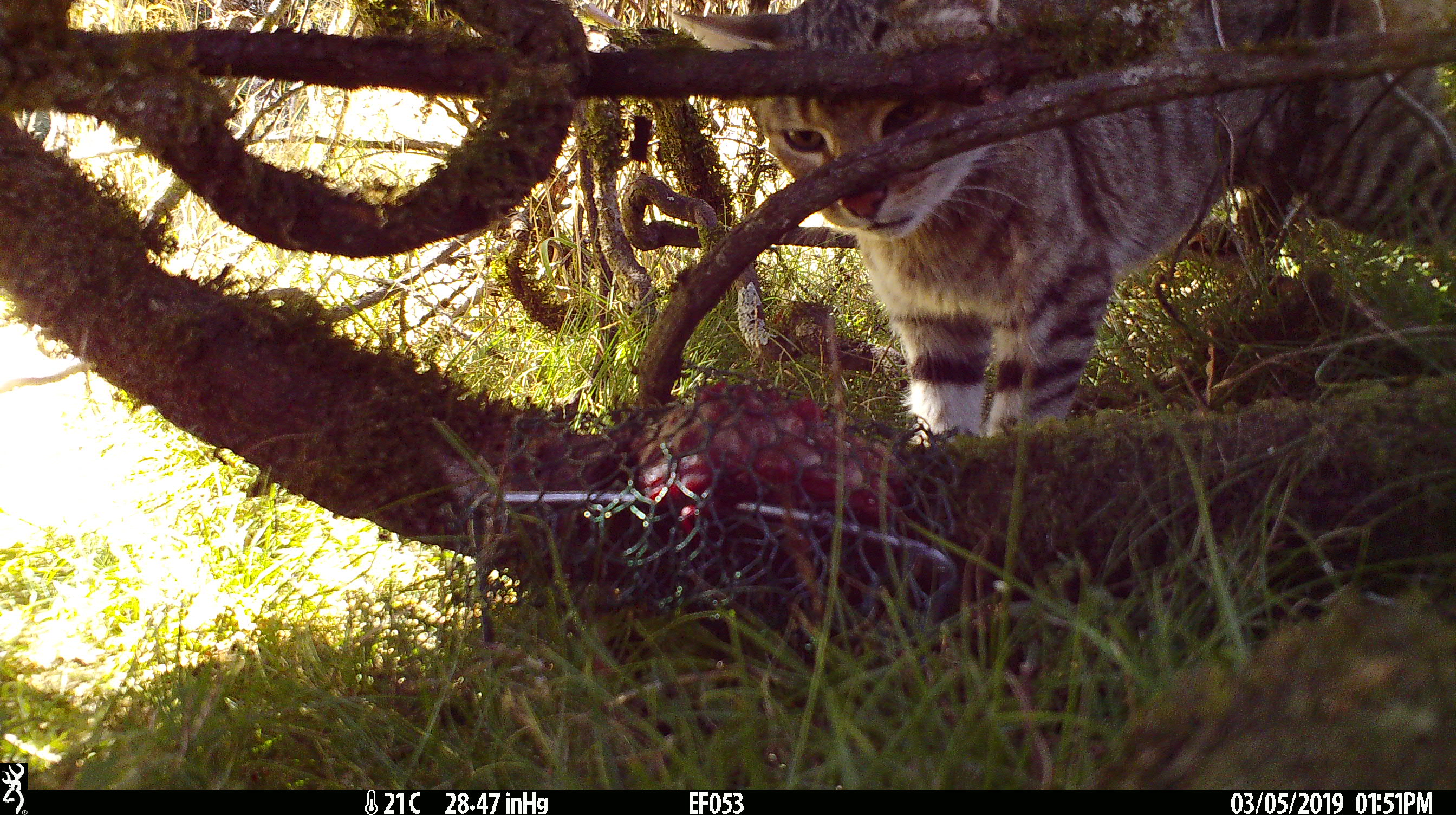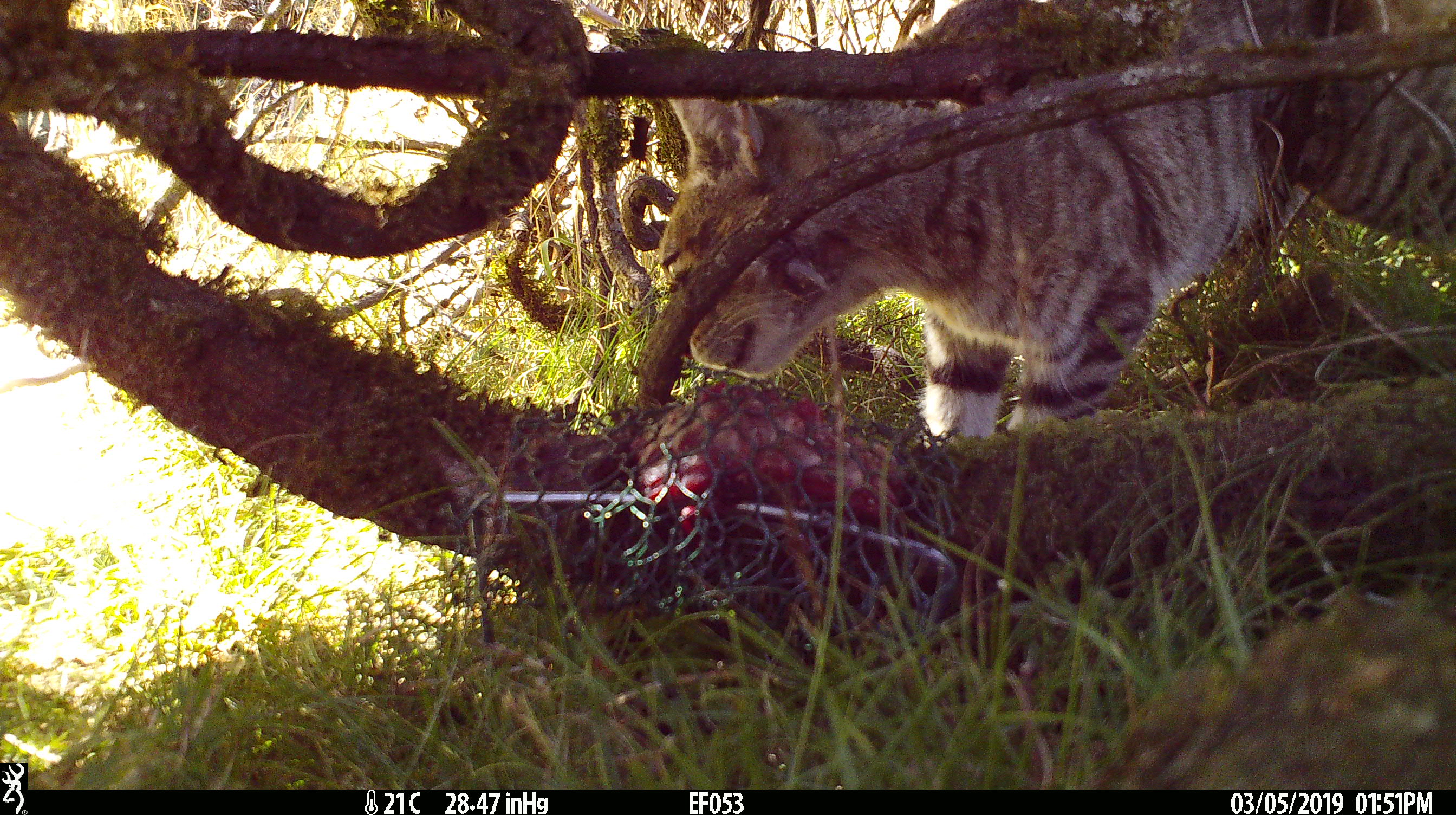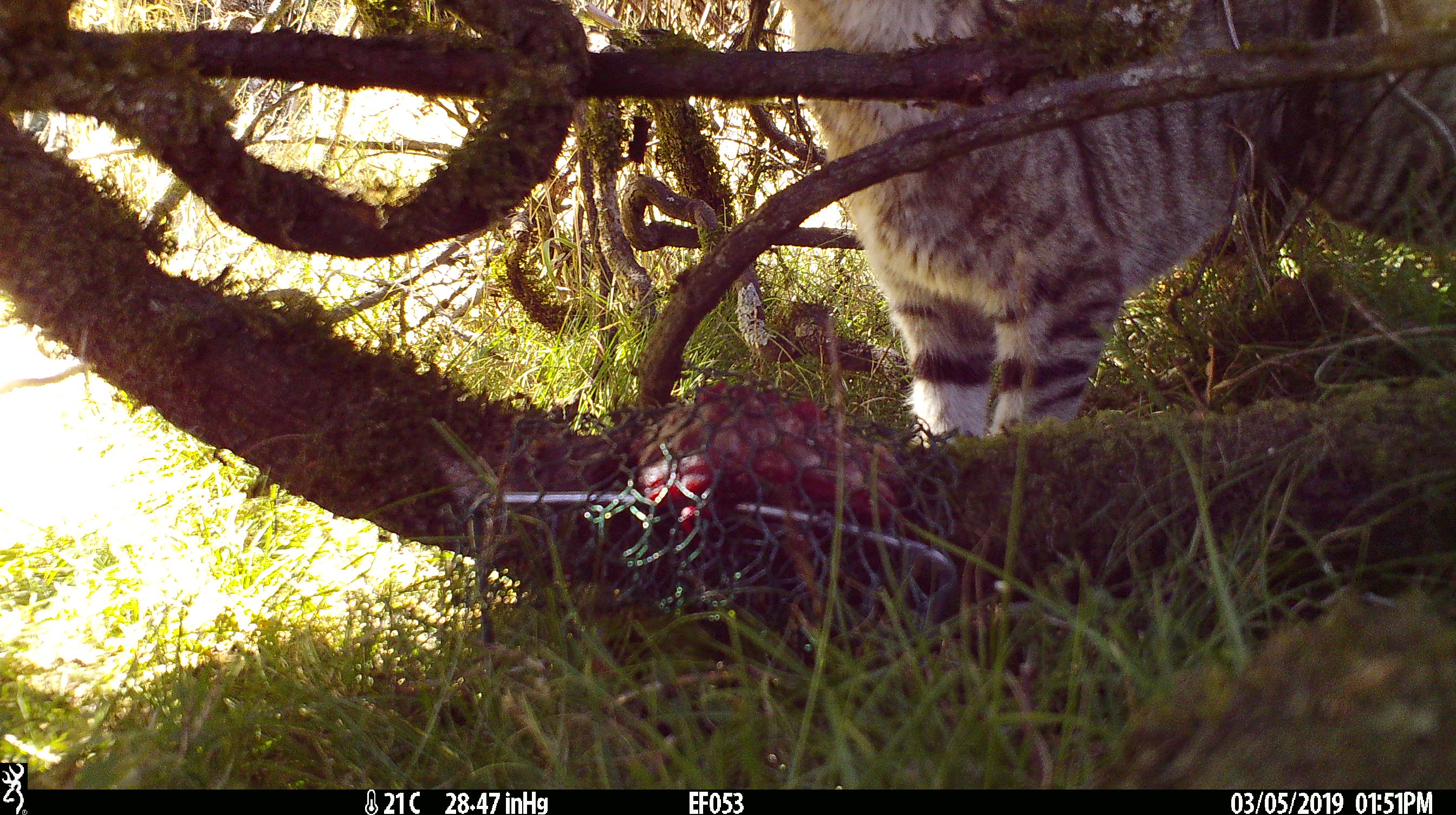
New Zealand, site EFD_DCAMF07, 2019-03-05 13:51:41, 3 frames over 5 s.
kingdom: Animalia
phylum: Chordata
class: Mammalia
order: Carnivora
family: Felidae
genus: Felis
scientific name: Felis catus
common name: domestic cat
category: cat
Cat (domestic cat) (Felis catus).